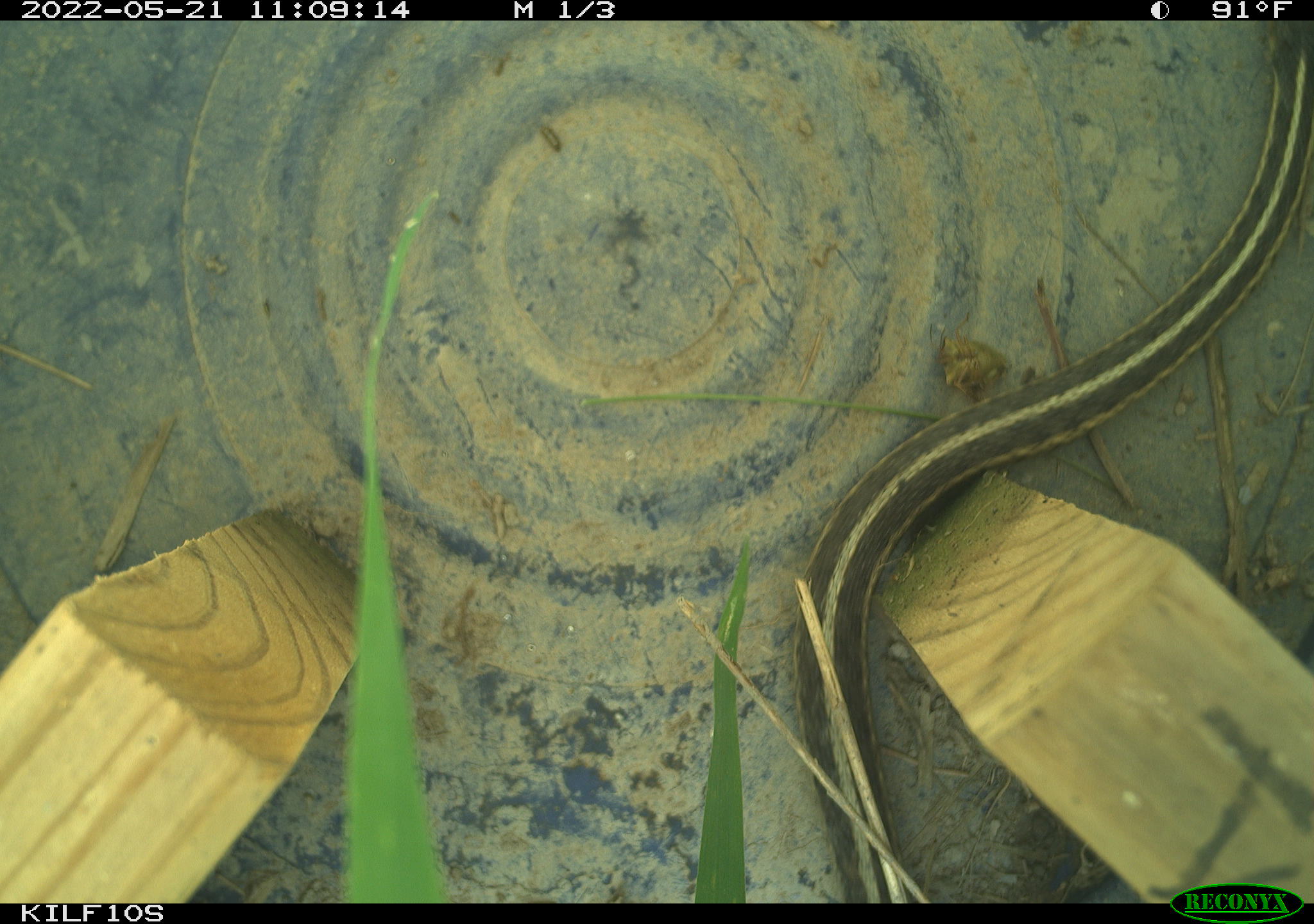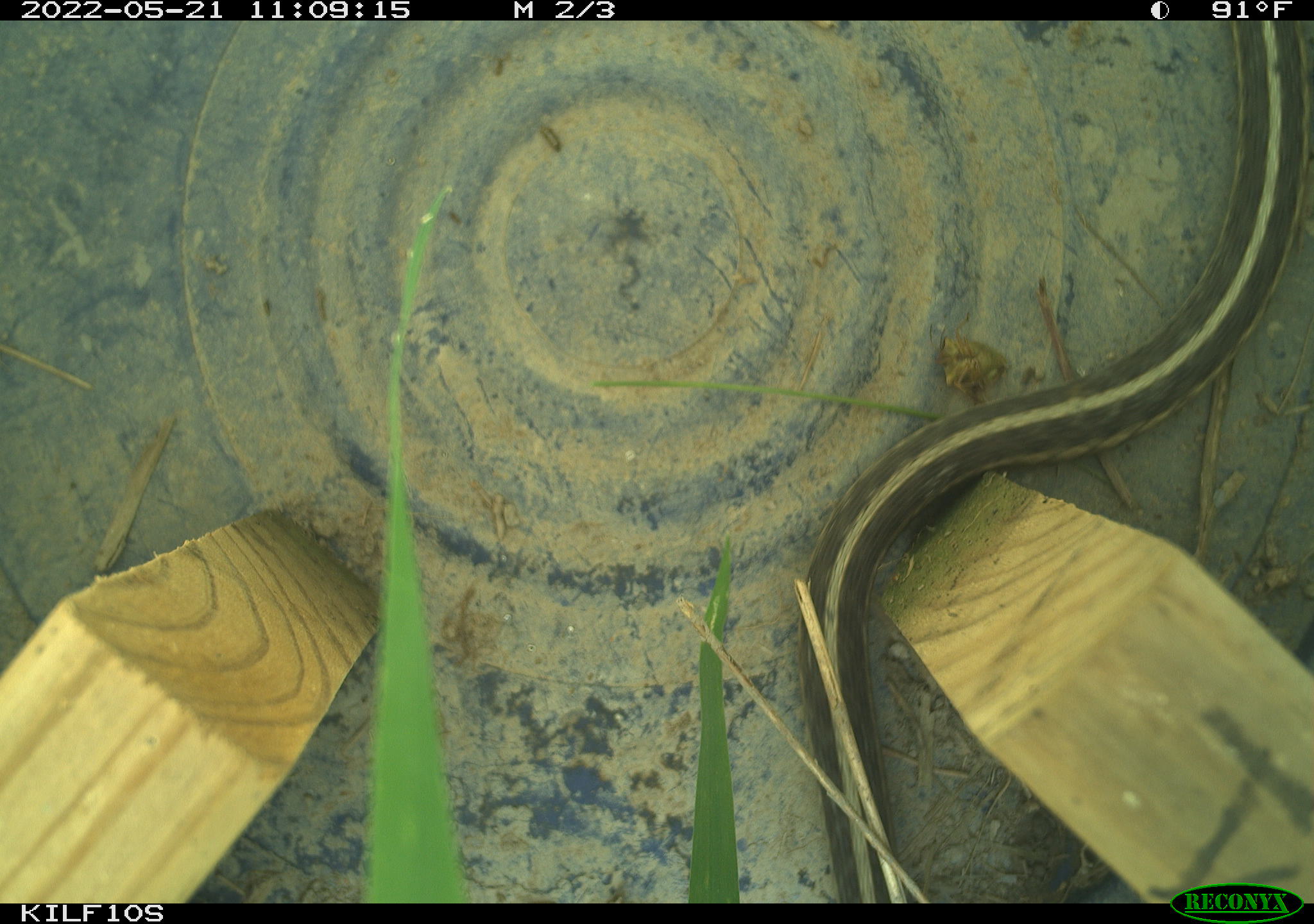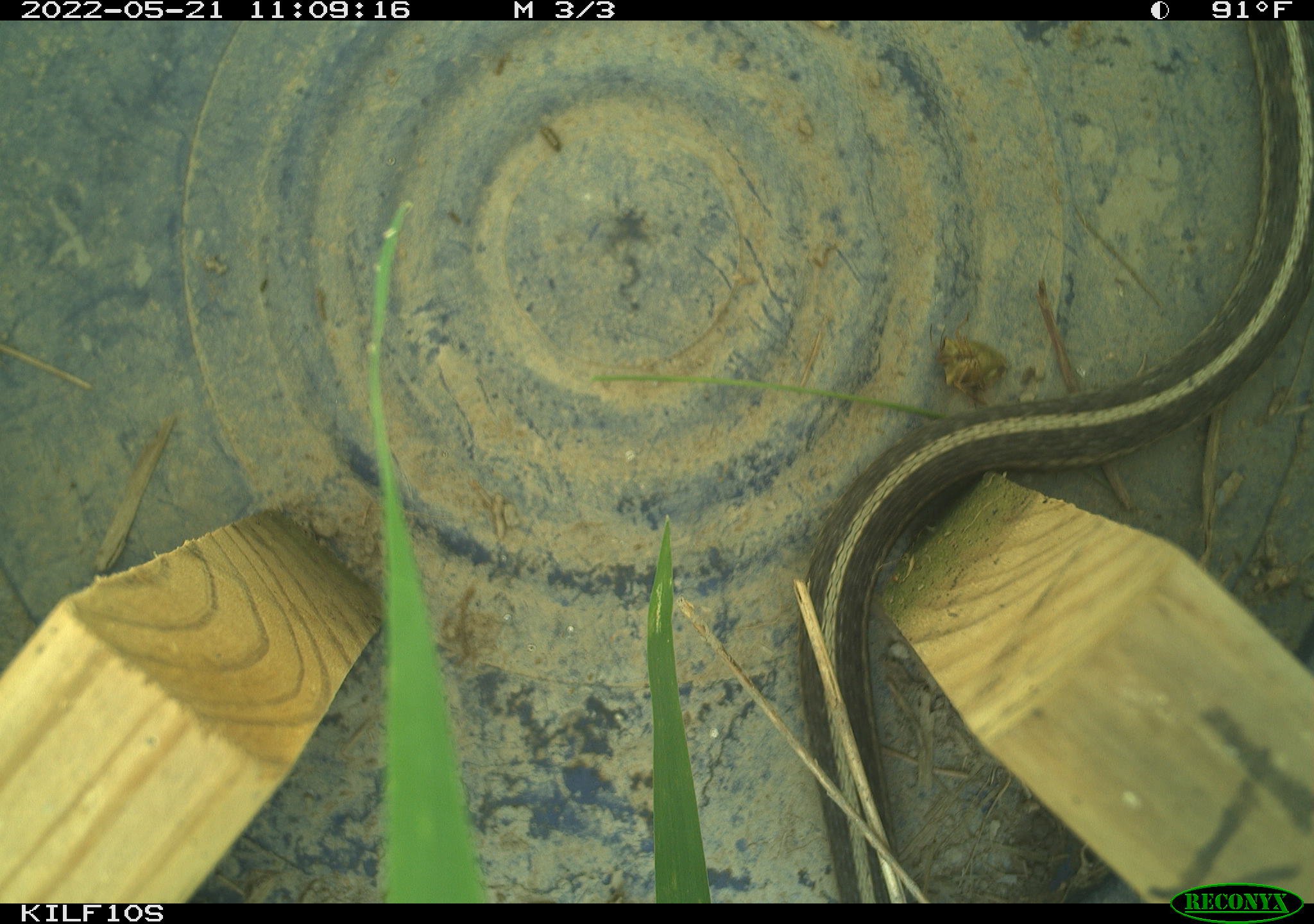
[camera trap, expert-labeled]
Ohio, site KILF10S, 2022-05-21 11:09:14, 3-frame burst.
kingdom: Animalia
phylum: Chordata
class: Reptilia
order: Squamata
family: Colubridae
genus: Thamnophis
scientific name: Thamnophis sirtalis sirtalis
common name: eastern gartersnake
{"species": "eastern gartersnake (Thamnophis sirtalis sirtalis)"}